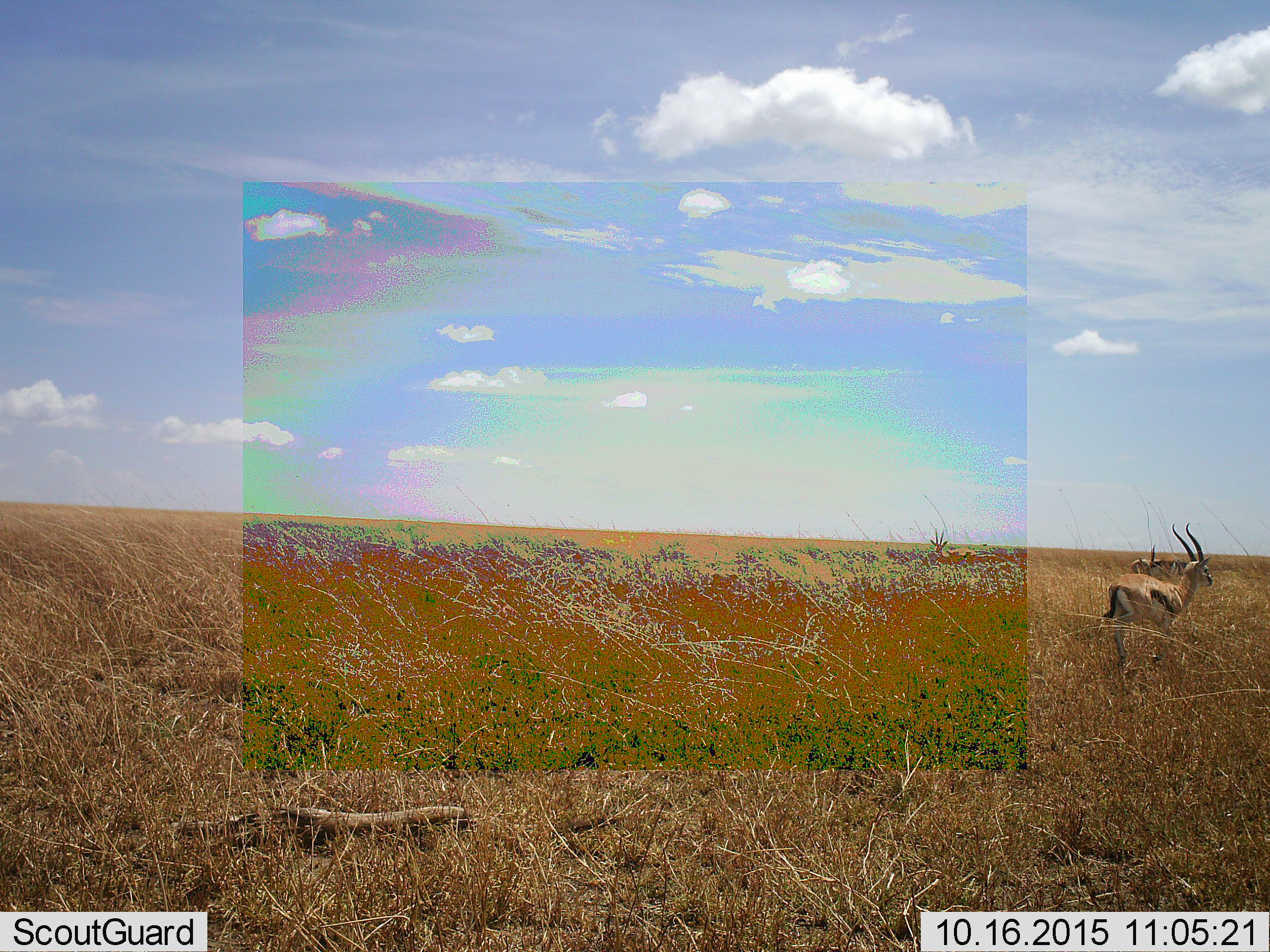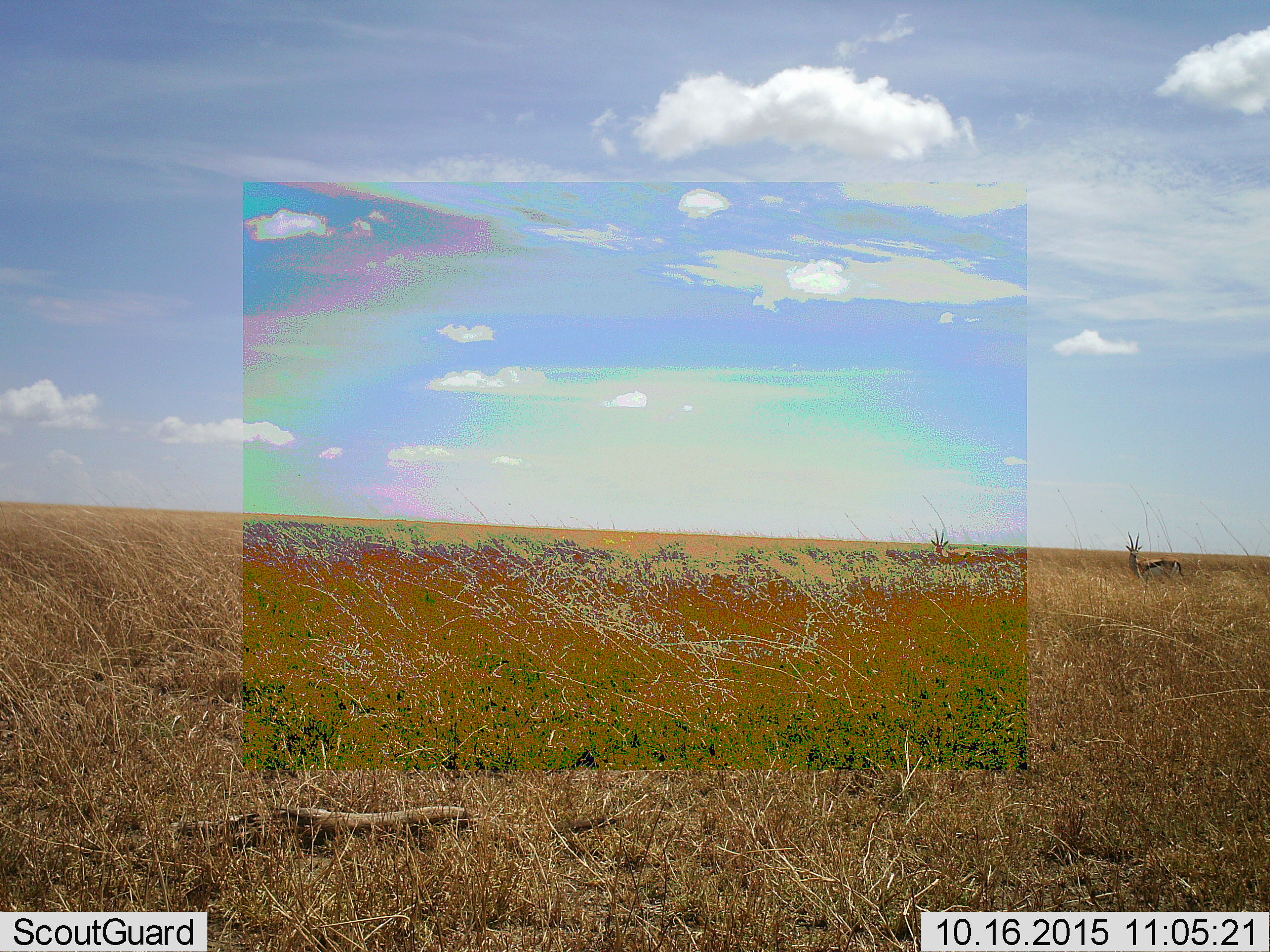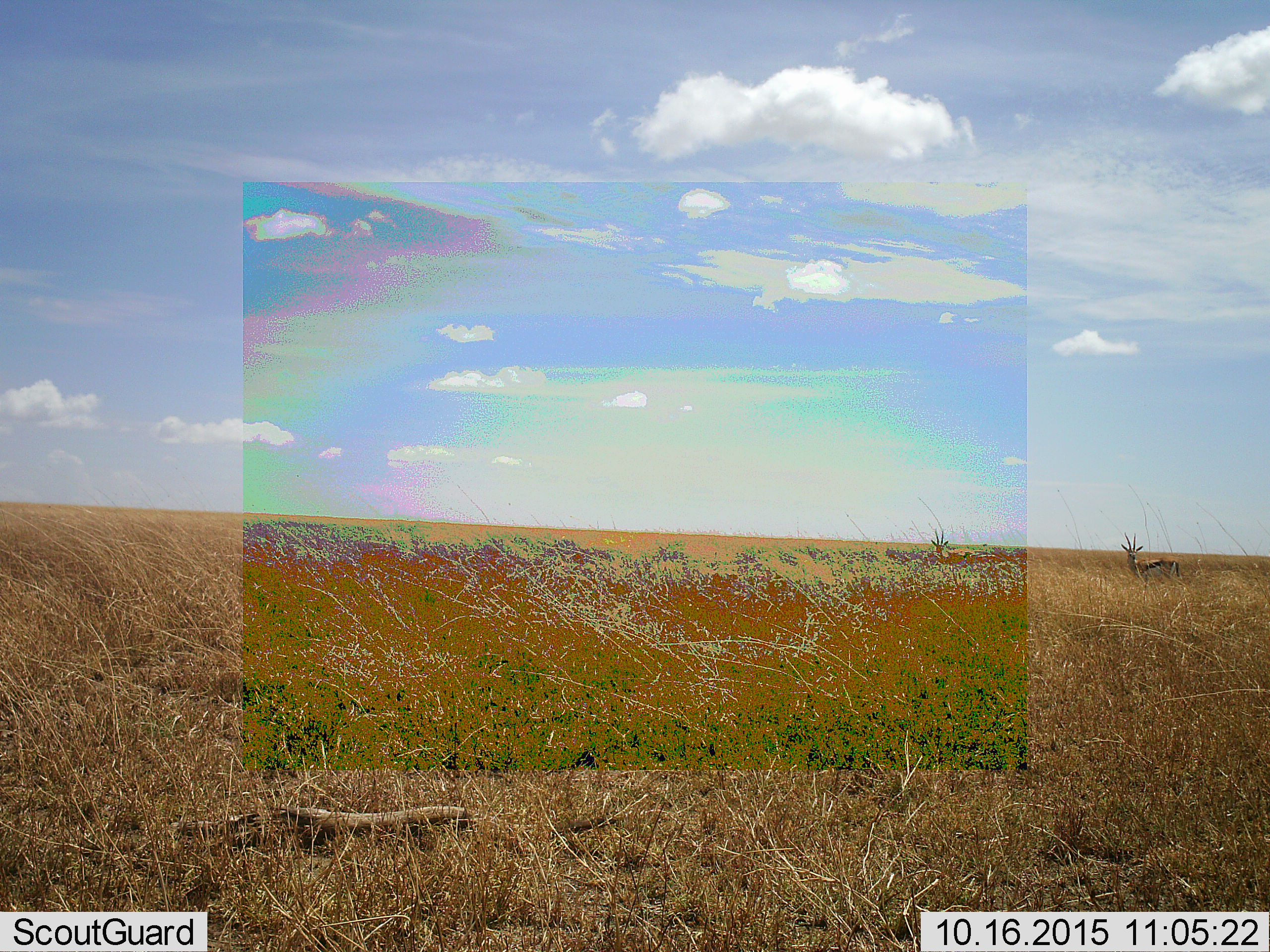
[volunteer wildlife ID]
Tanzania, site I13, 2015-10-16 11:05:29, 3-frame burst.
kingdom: Animalia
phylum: Chordata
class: Mammalia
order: Artiodactyla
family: Bovidae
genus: Eudorcas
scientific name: Eudorcas thomsonii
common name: thomson's gazelle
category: gazellethomsons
Gazellethomsons (thomson's gazelle) (Eudorcas thomsonii), count 3. Behavior (volunteer vote fractions): standing 78%, resting 0%, moving 67%, interacting 0%. Young present (vote fraction): 0%. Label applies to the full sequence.